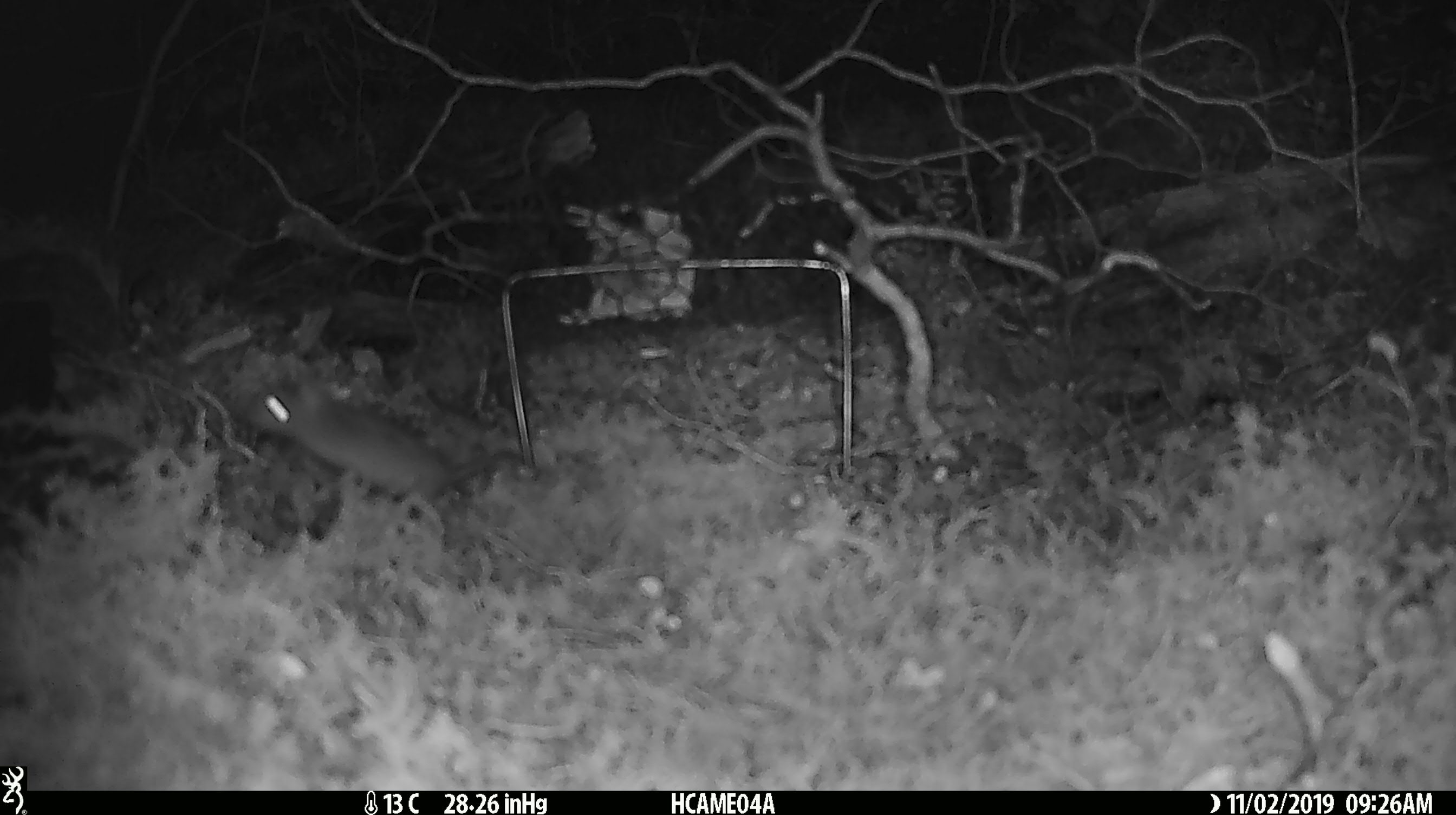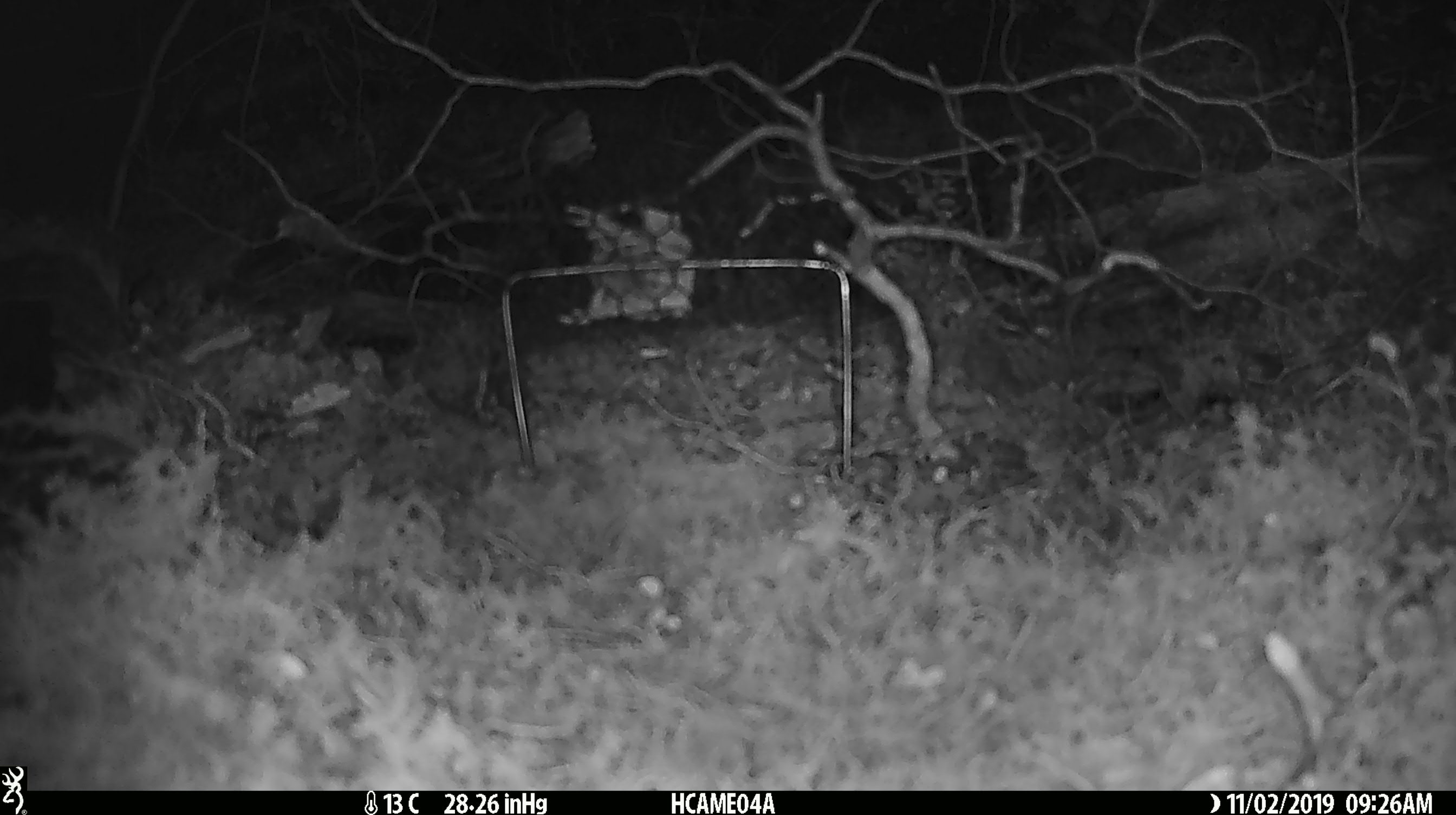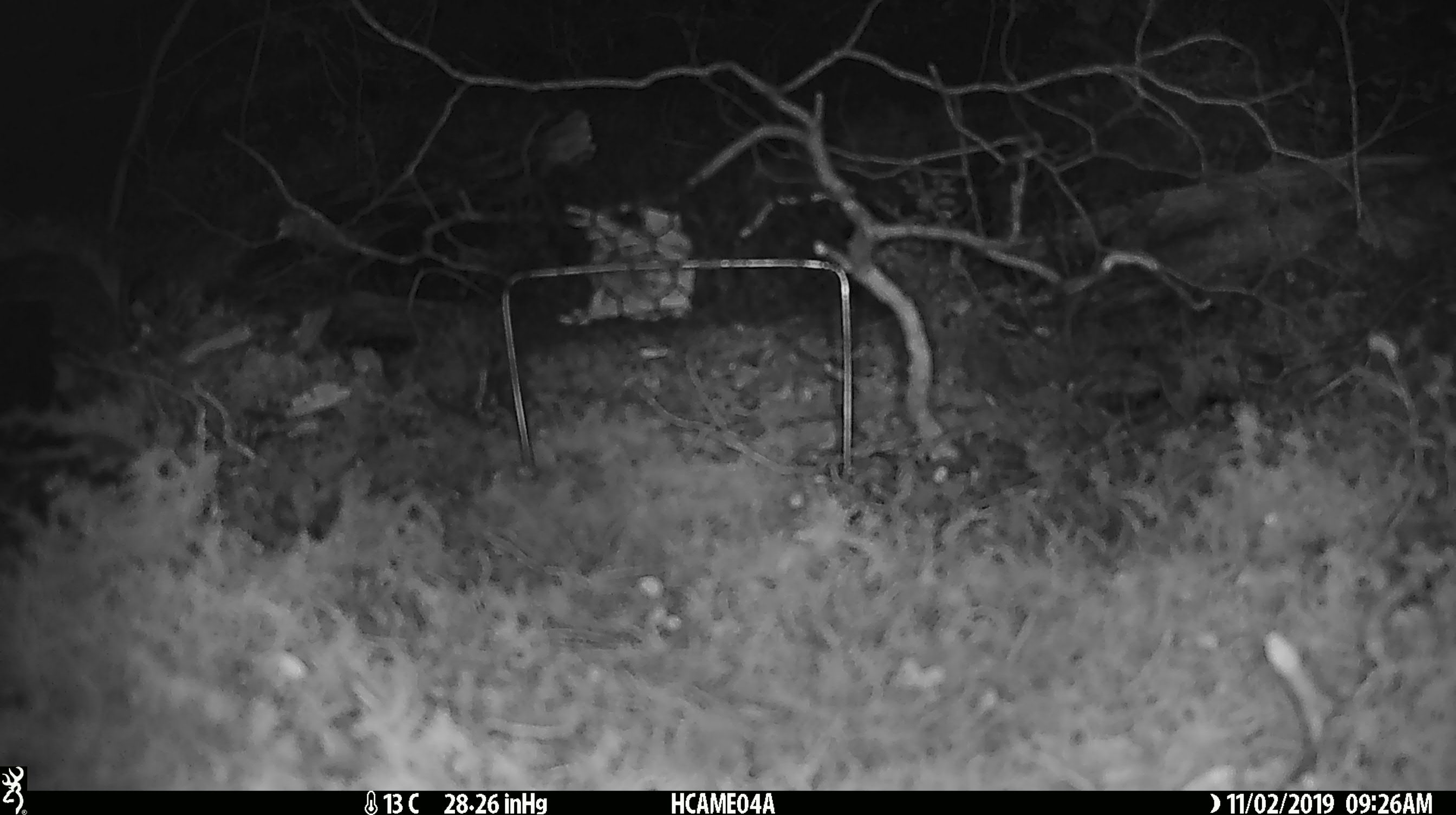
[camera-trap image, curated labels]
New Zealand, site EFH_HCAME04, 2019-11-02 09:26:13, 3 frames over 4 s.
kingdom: Animalia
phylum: Chordata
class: Mammalia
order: Rodentia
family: Muridae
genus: Mus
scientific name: Mus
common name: mouse